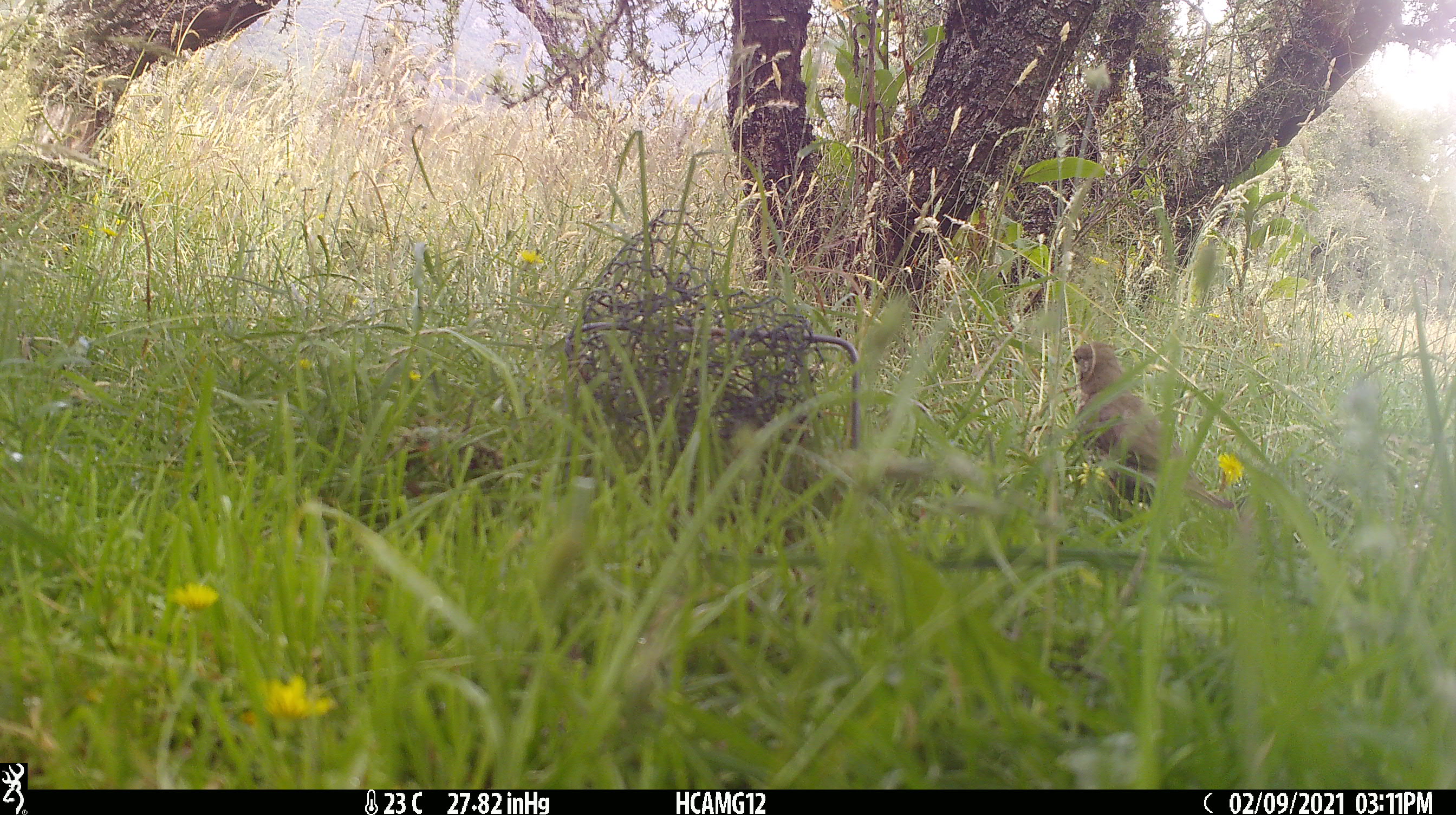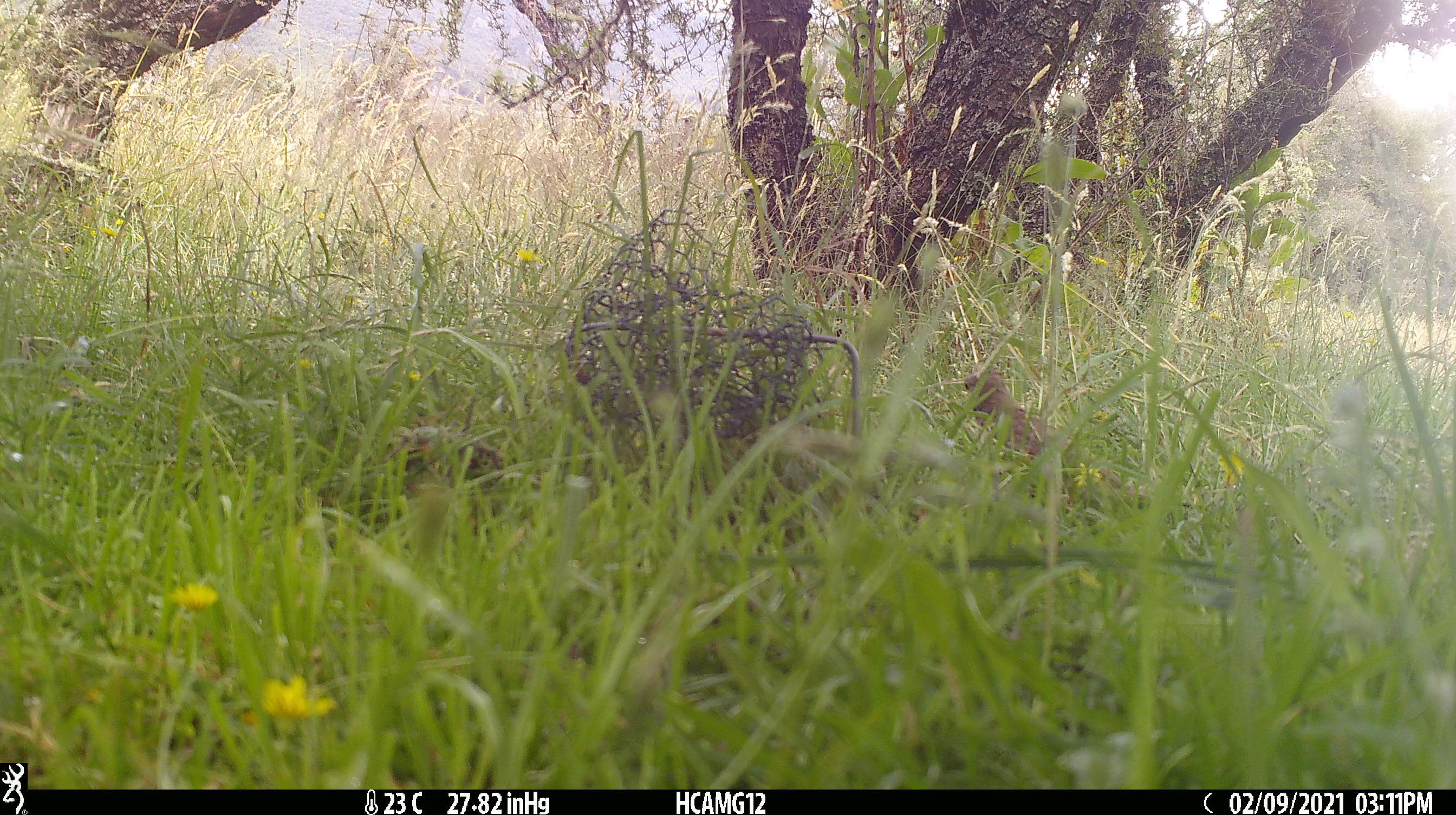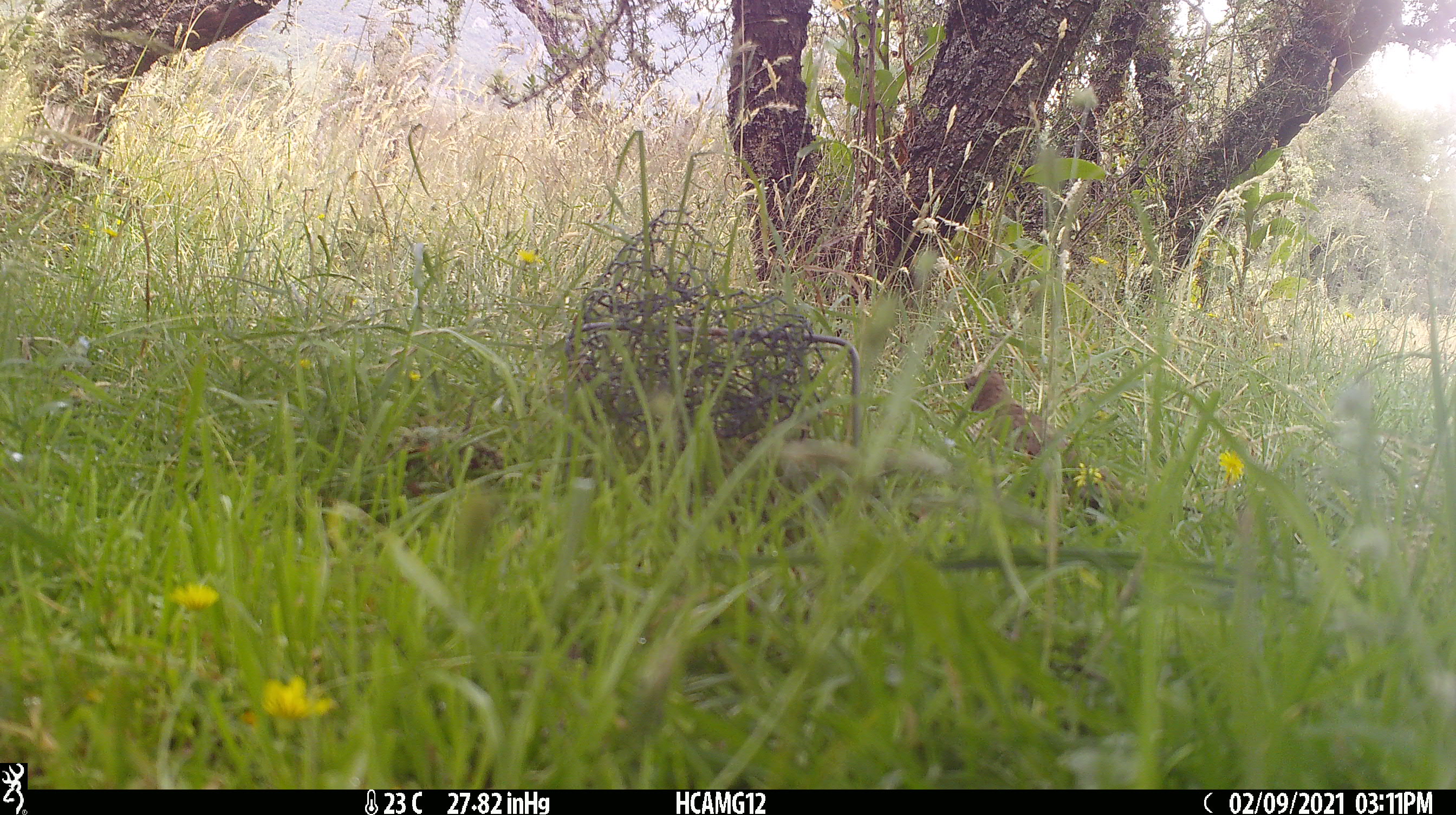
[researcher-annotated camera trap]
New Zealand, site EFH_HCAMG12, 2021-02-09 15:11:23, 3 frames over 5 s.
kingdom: Animalia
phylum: Chordata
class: Aves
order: Passeriformes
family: Turdidae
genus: Turdus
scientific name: Turdus philomelos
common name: song thrush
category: thrush